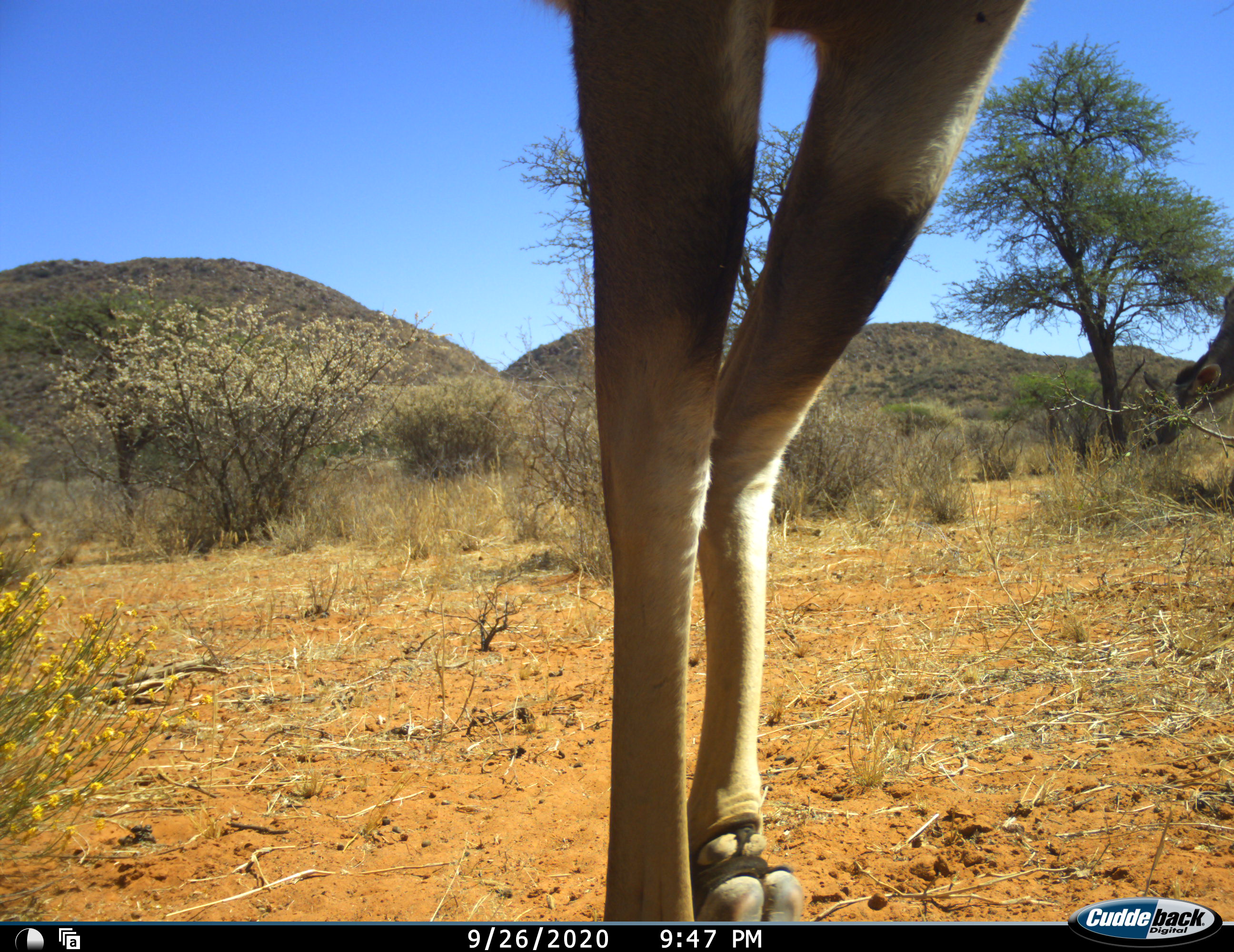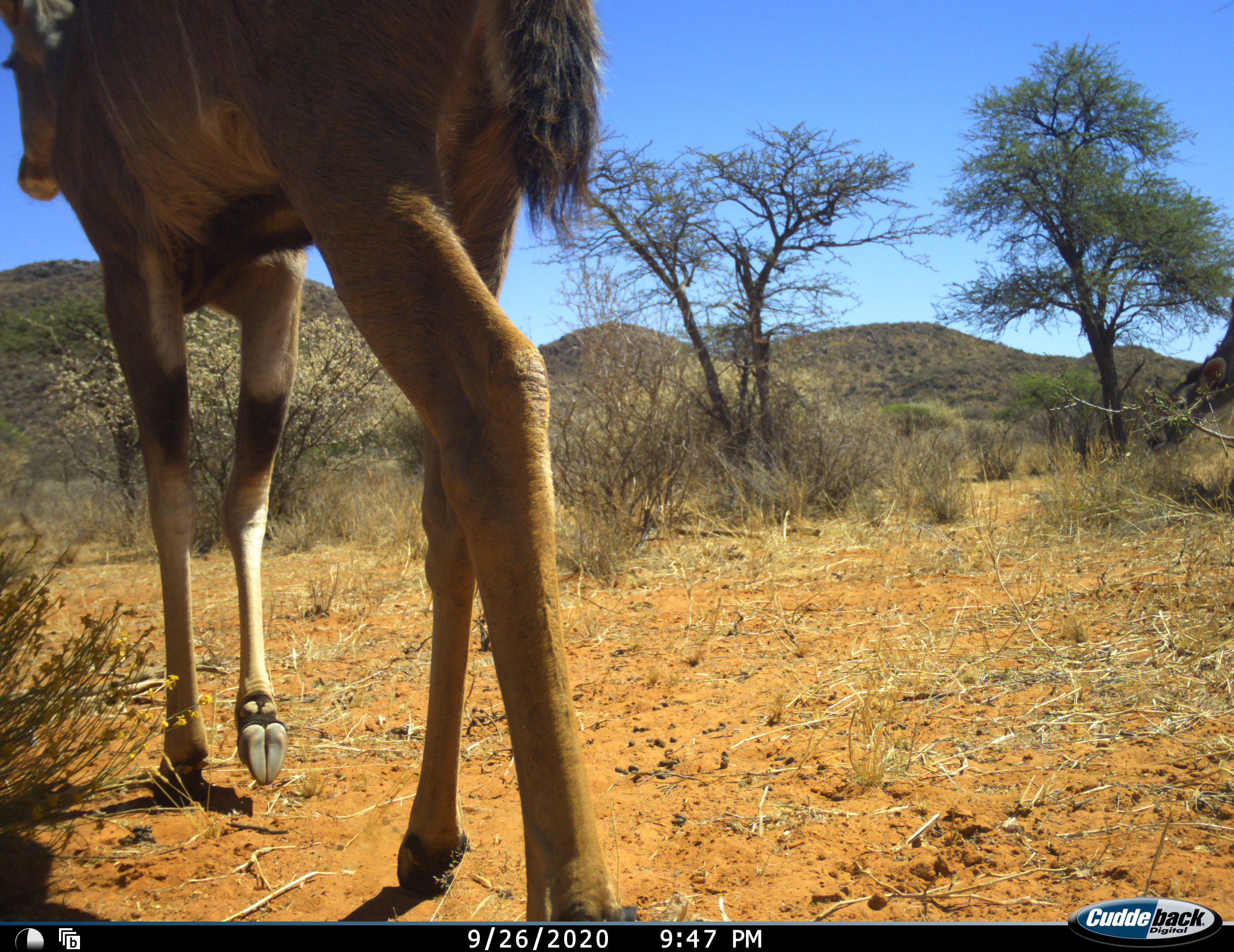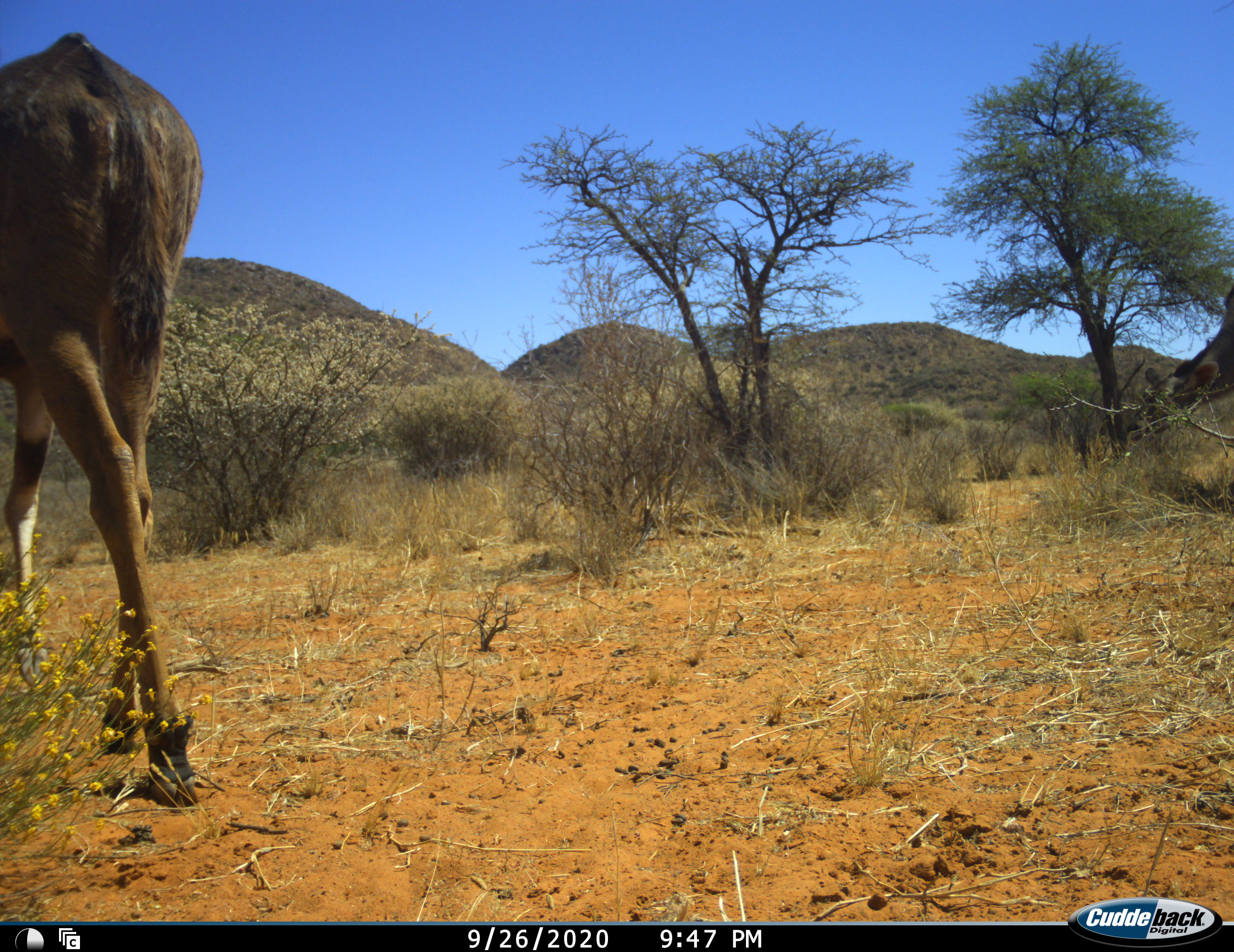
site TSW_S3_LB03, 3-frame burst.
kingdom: Animalia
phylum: Chordata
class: Mammalia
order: Artiodactyla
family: Bovidae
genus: Tragelaphus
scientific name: Tragelaphus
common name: kudu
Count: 2.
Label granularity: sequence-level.